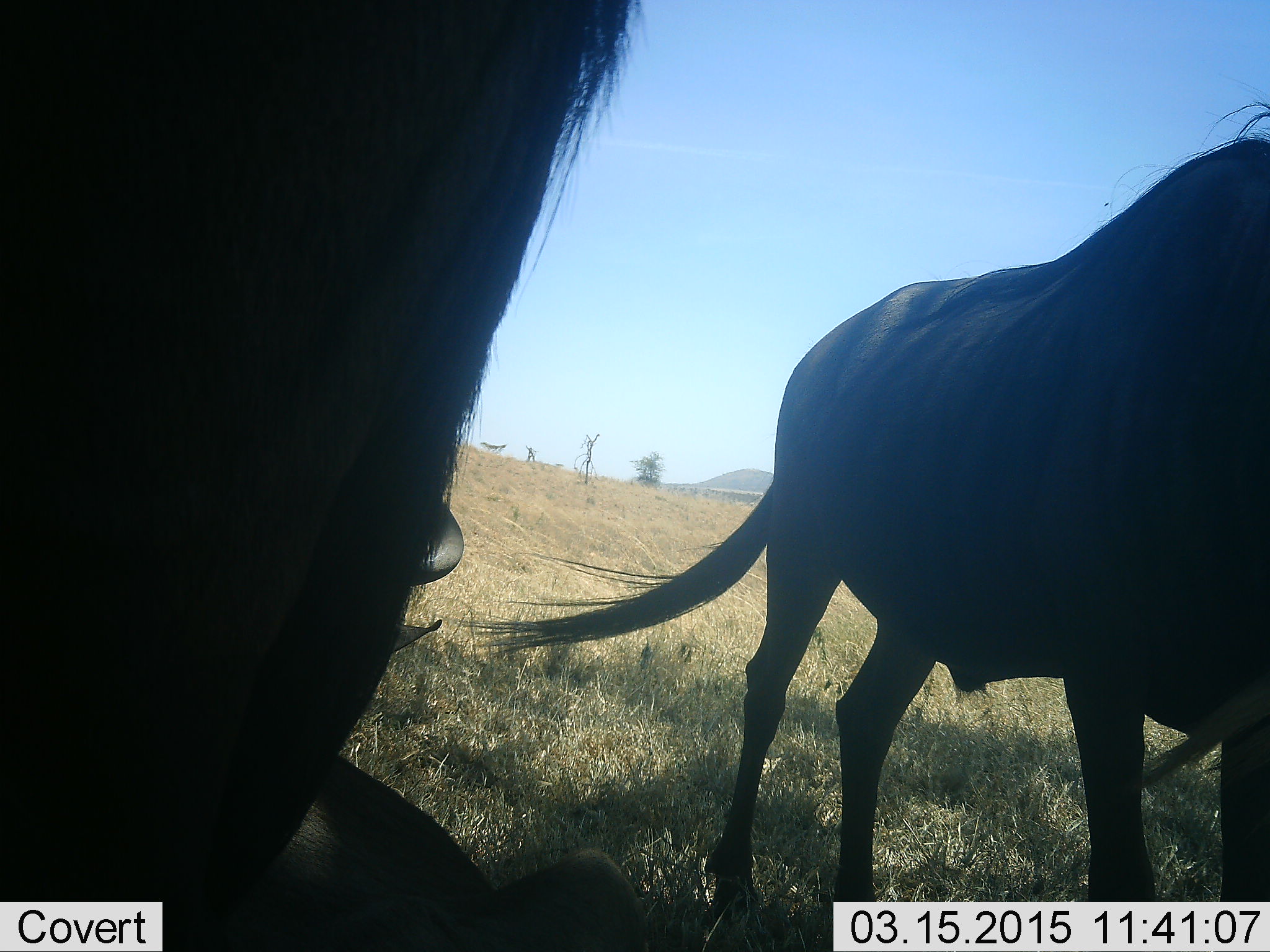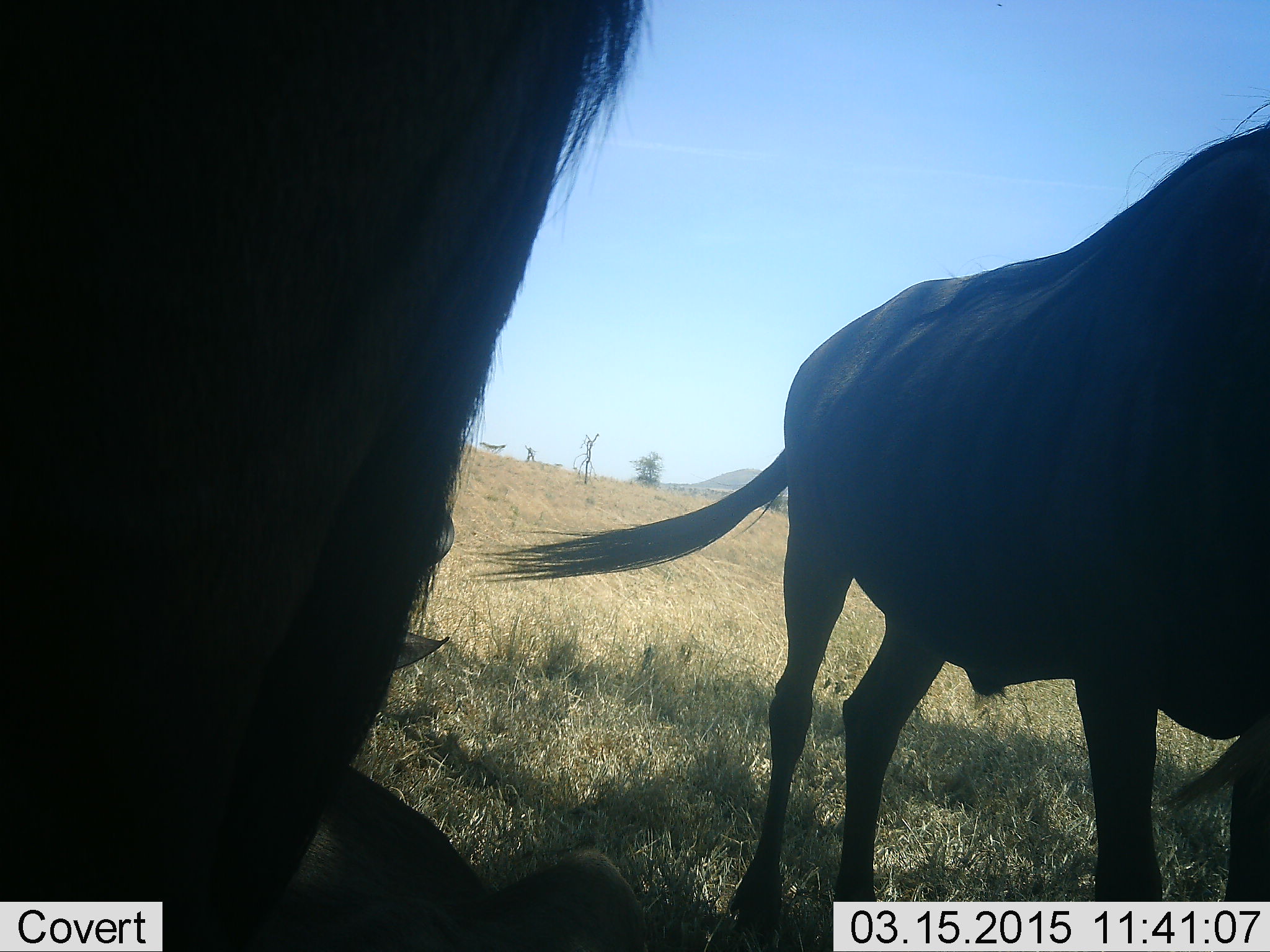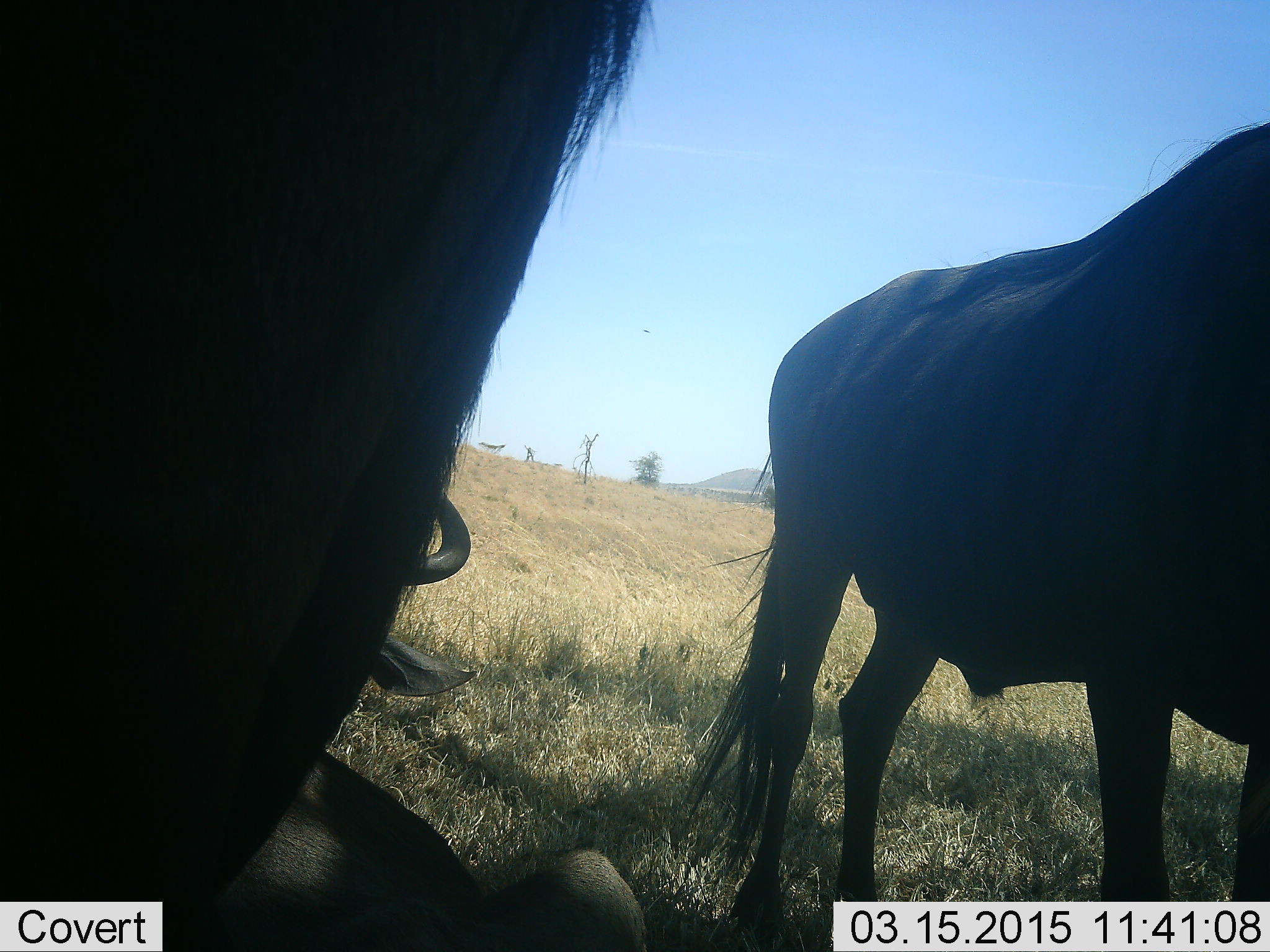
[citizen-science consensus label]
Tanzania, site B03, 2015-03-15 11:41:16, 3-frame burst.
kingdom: Animalia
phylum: Chordata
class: Mammalia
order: Artiodactyla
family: Bovidae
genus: Connochaetes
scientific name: Connochaetes taurinus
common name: blue wildebeest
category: wildebeest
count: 2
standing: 90%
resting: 40%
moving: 10%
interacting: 0%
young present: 0%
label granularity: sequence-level